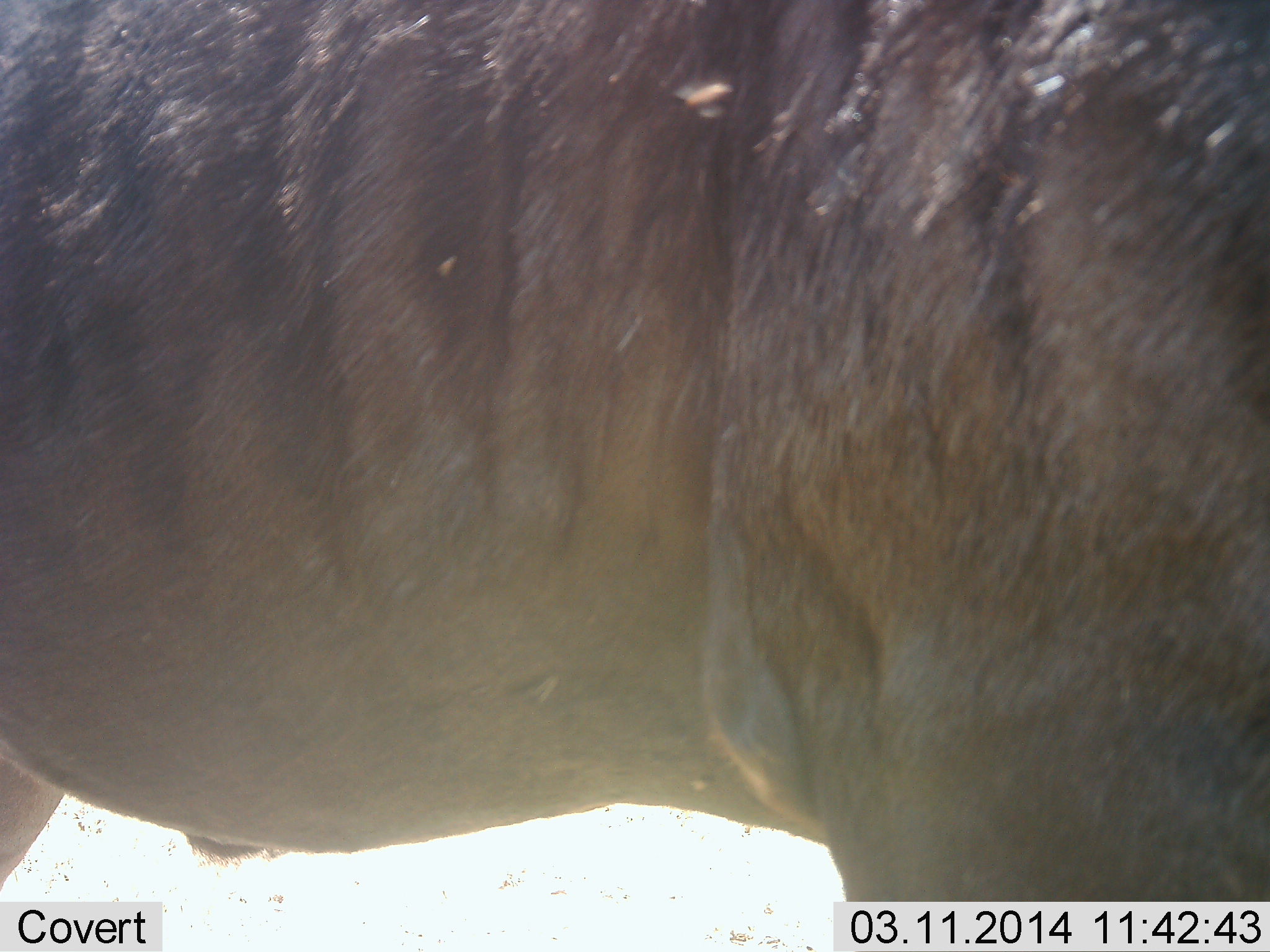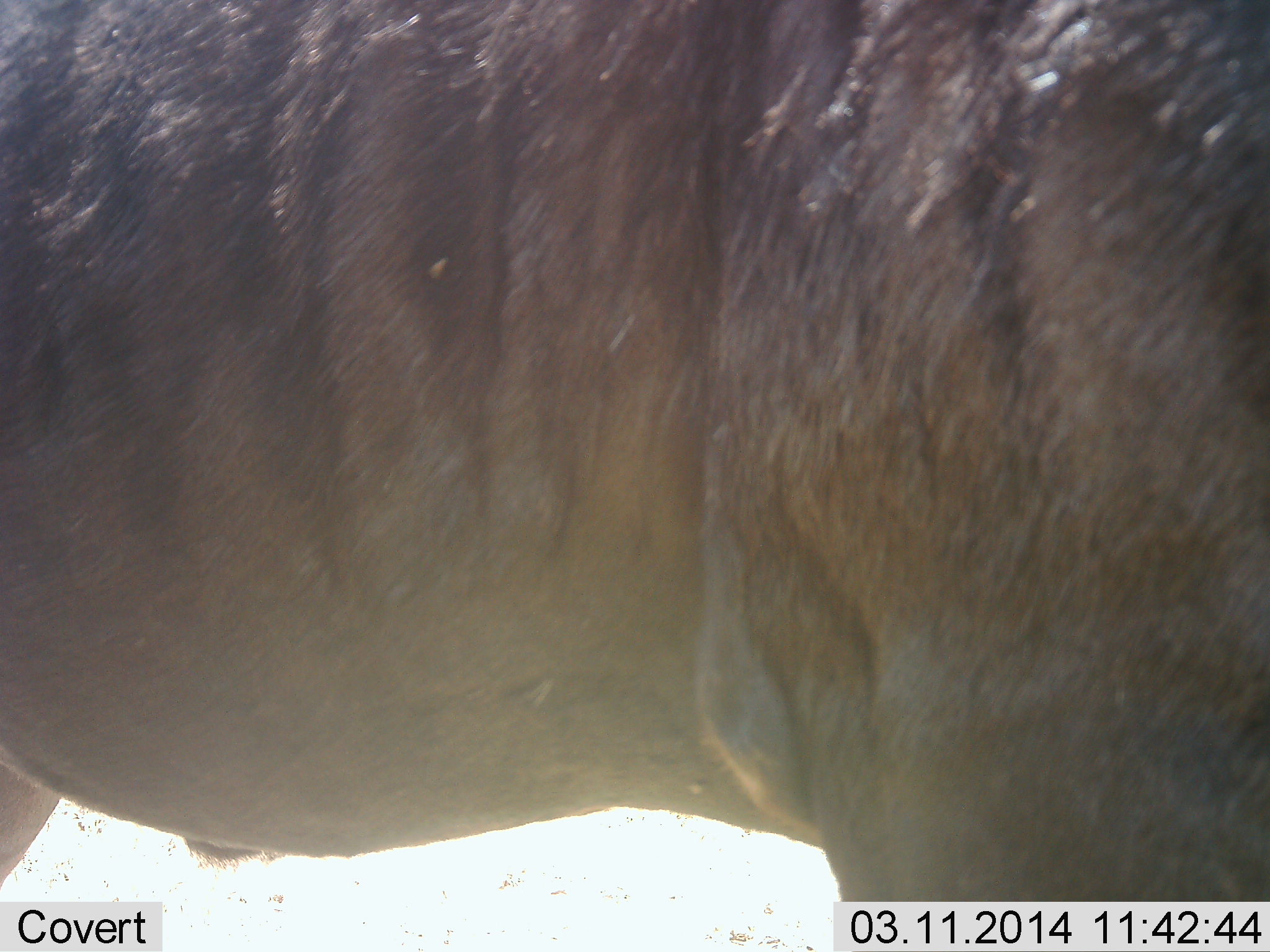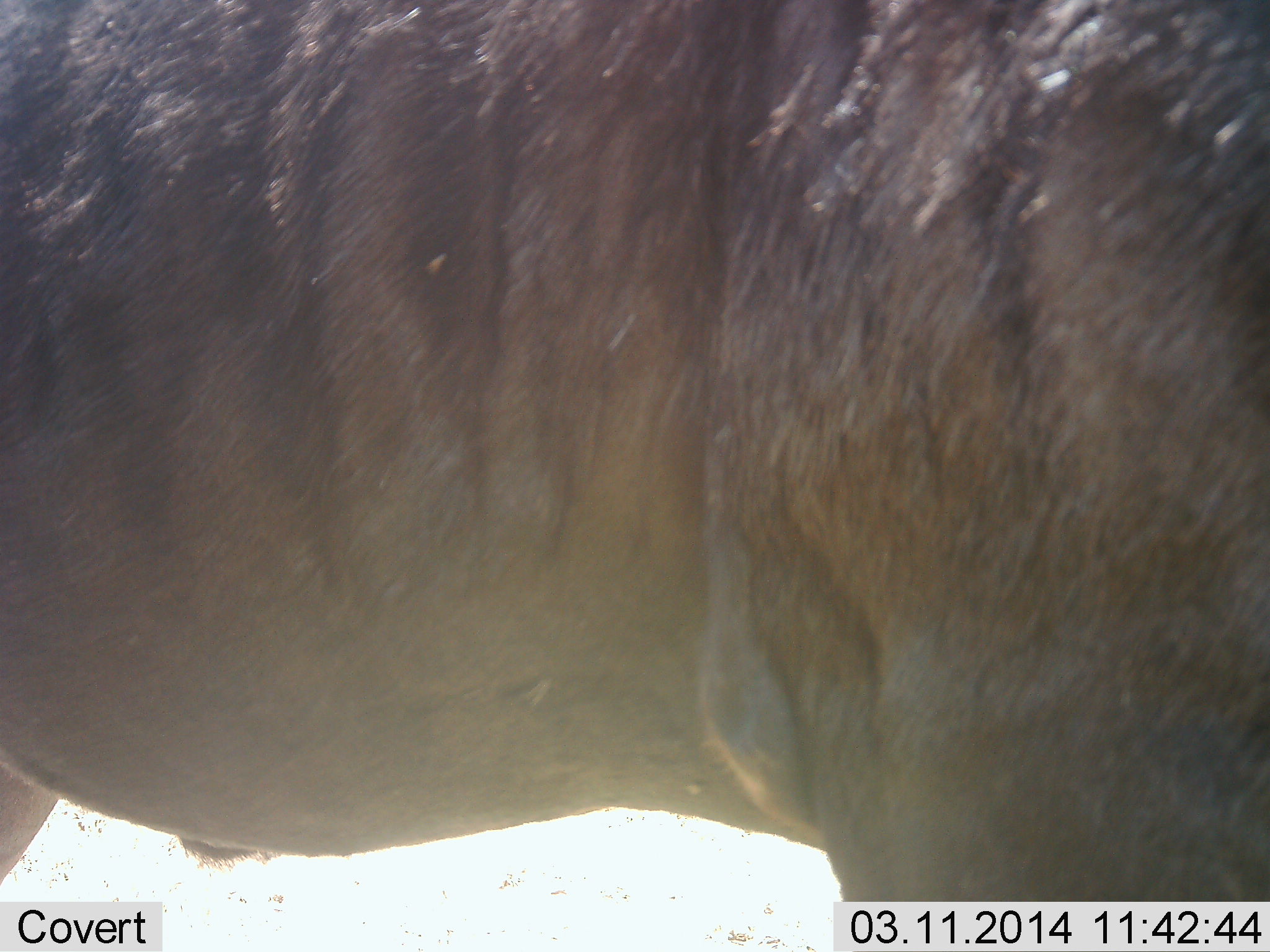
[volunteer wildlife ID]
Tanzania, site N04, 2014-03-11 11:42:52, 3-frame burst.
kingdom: Animalia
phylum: Chordata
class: Mammalia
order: Artiodactyla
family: Bovidae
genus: Connochaetes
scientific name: Connochaetes taurinus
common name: blue wildebeest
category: wildebeest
Wildebeest (blue wildebeest) (Connochaetes taurinus), count 1. Behavior (volunteer vote fractions): standing 97%, resting 0%, moving 3%, interacting 0%. Young present (vote fraction): 0%. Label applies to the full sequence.